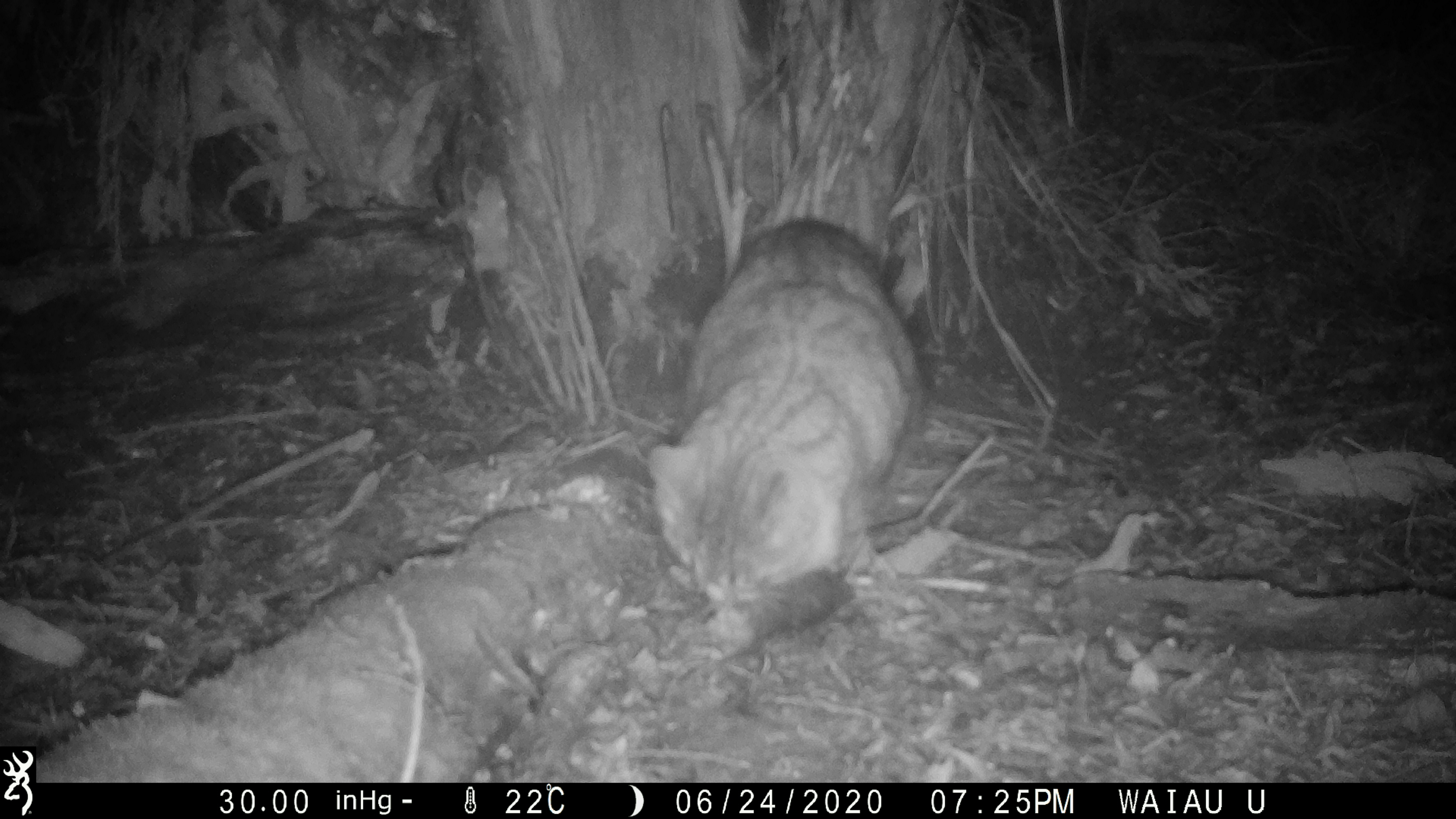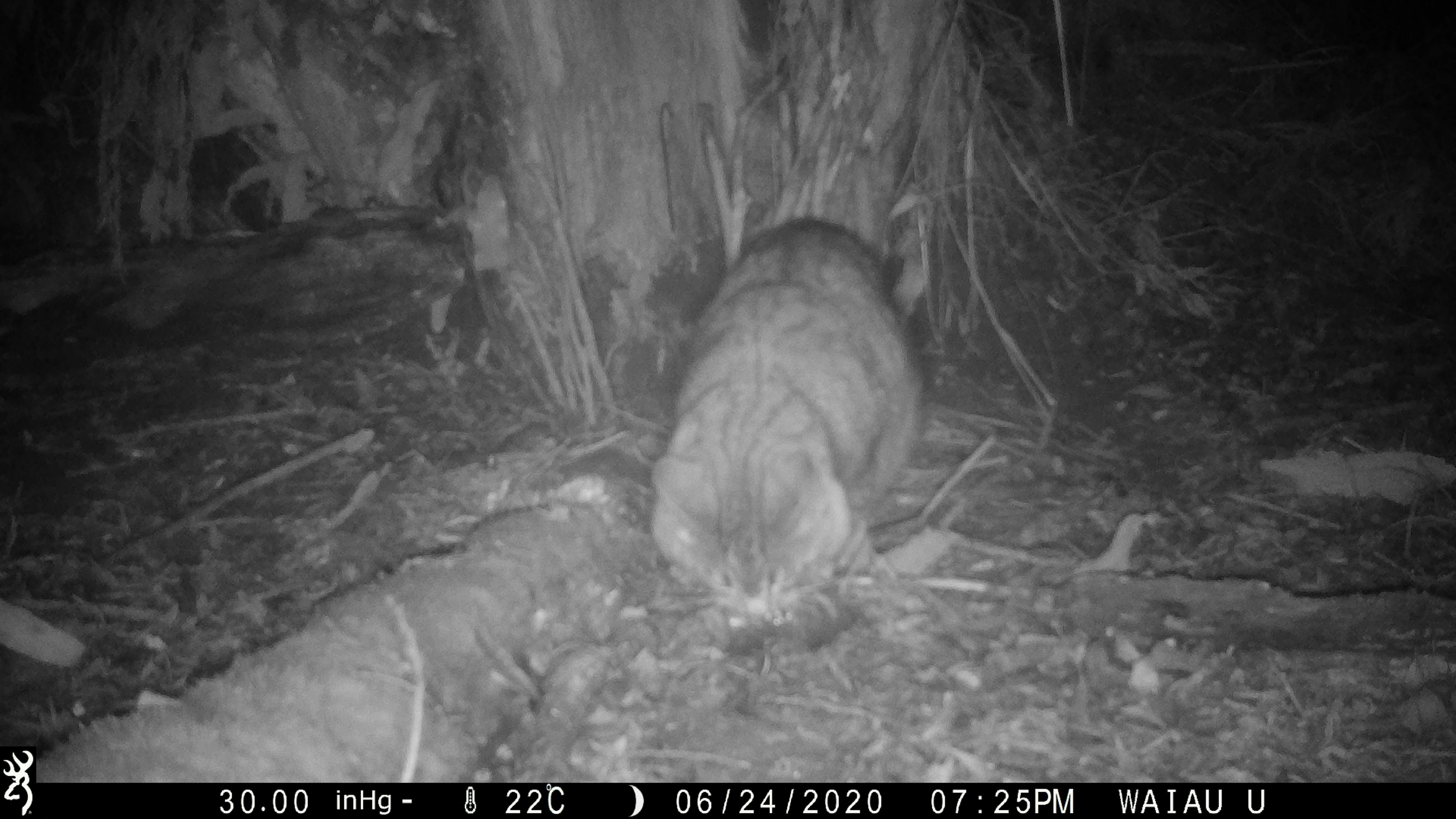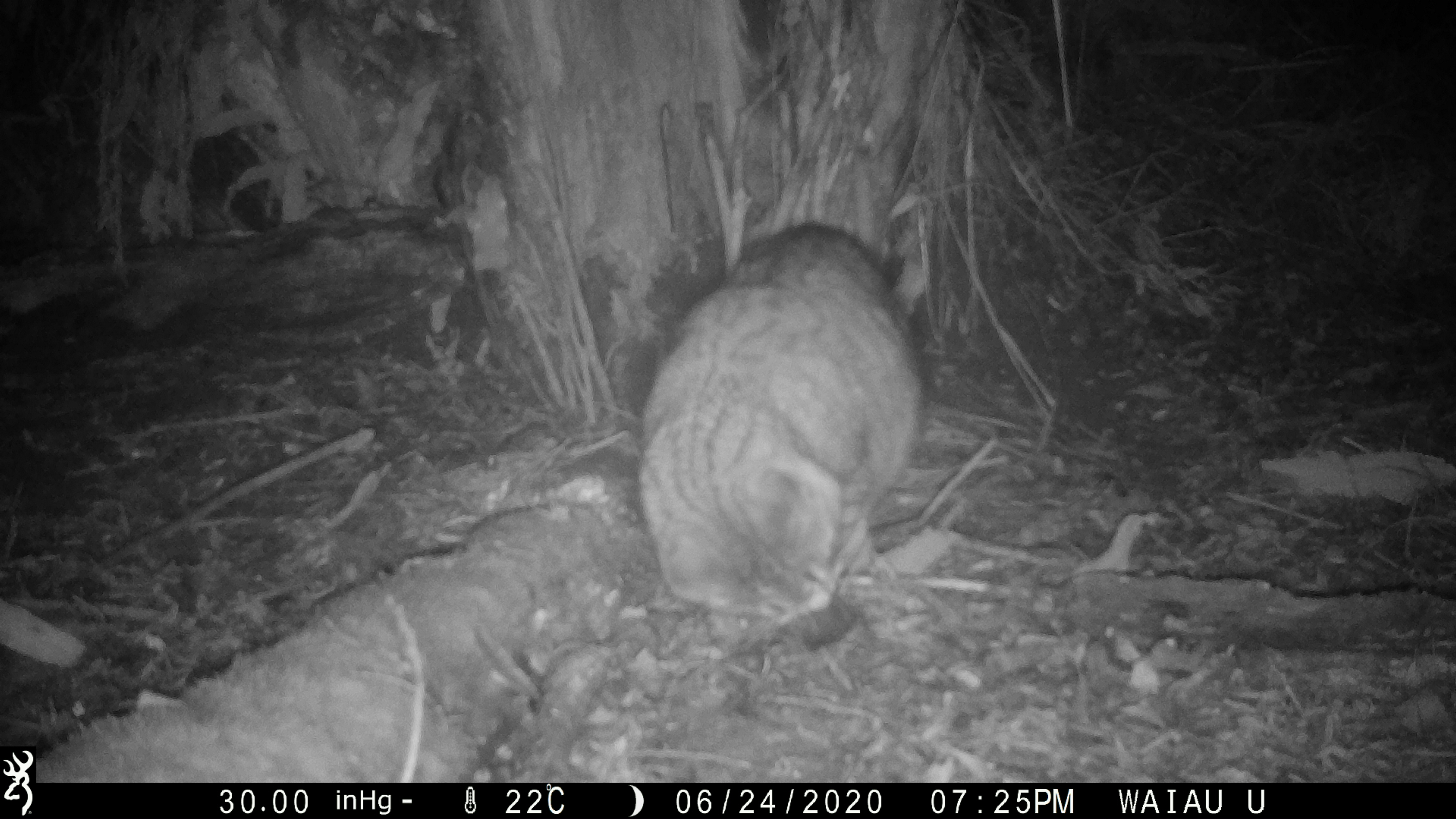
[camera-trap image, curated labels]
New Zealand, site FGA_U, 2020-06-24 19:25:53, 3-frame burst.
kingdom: Animalia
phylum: Chordata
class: Mammalia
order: Carnivora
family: Felidae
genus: Felis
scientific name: Felis catus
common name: domestic cat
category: cat